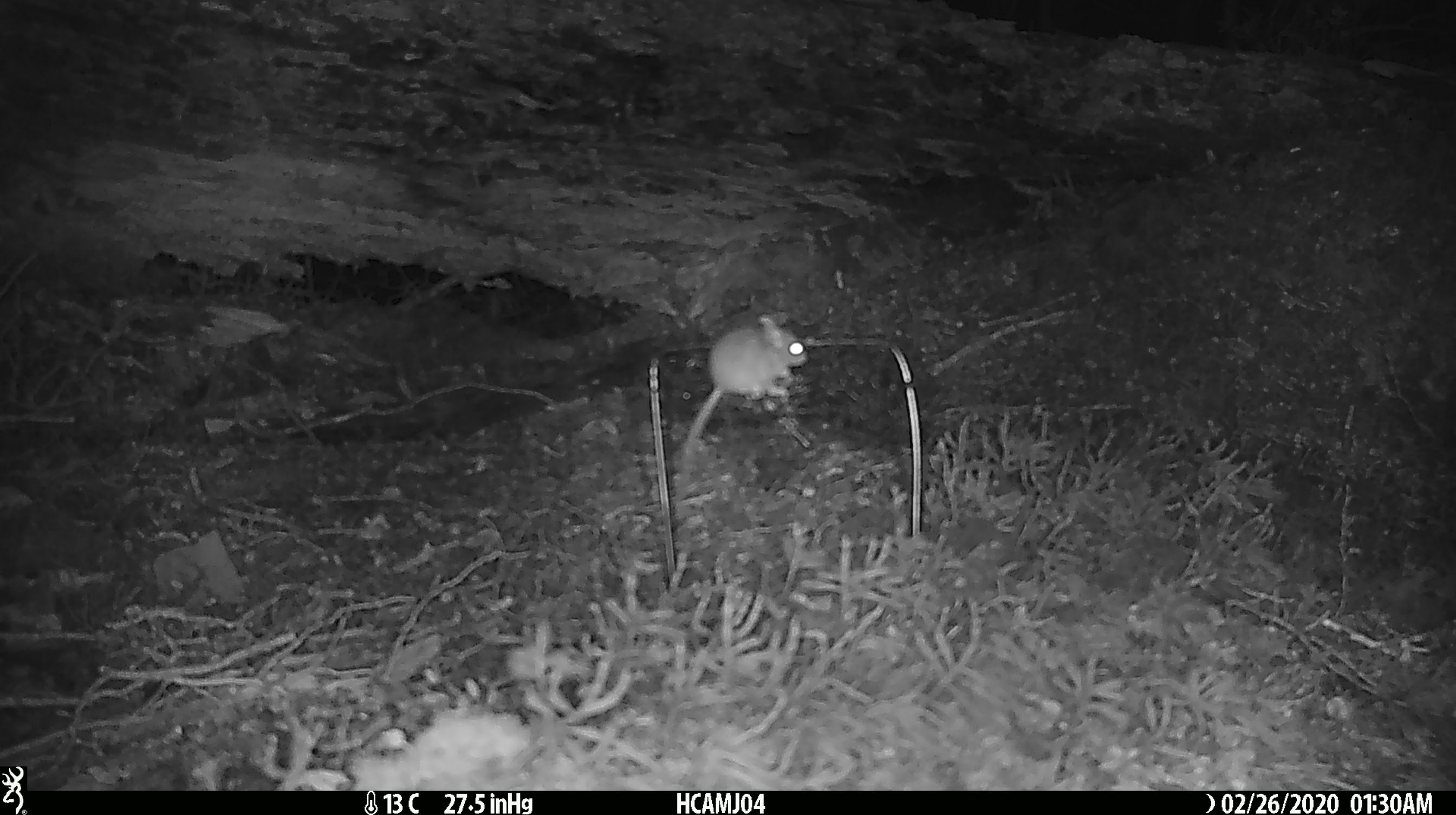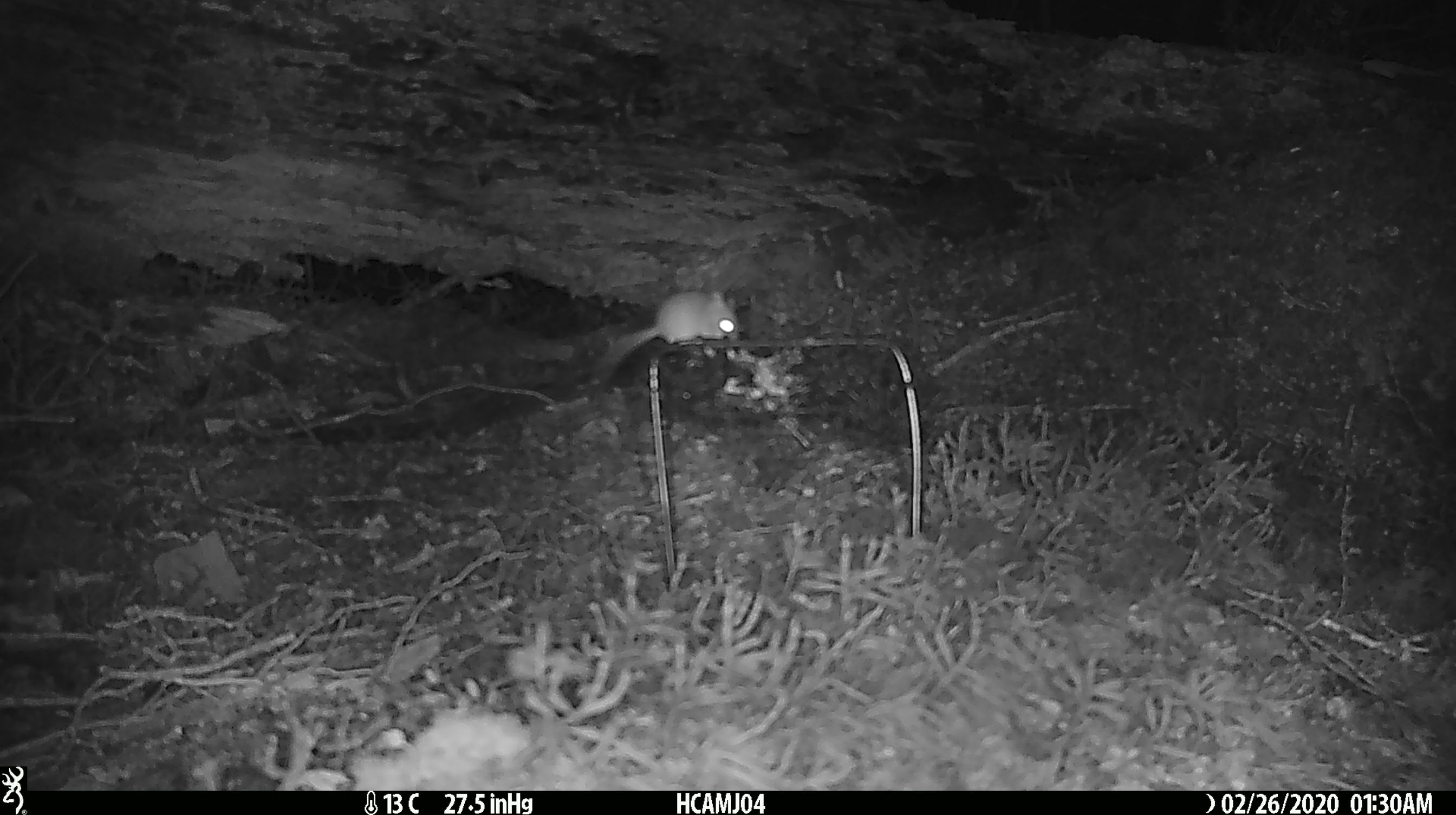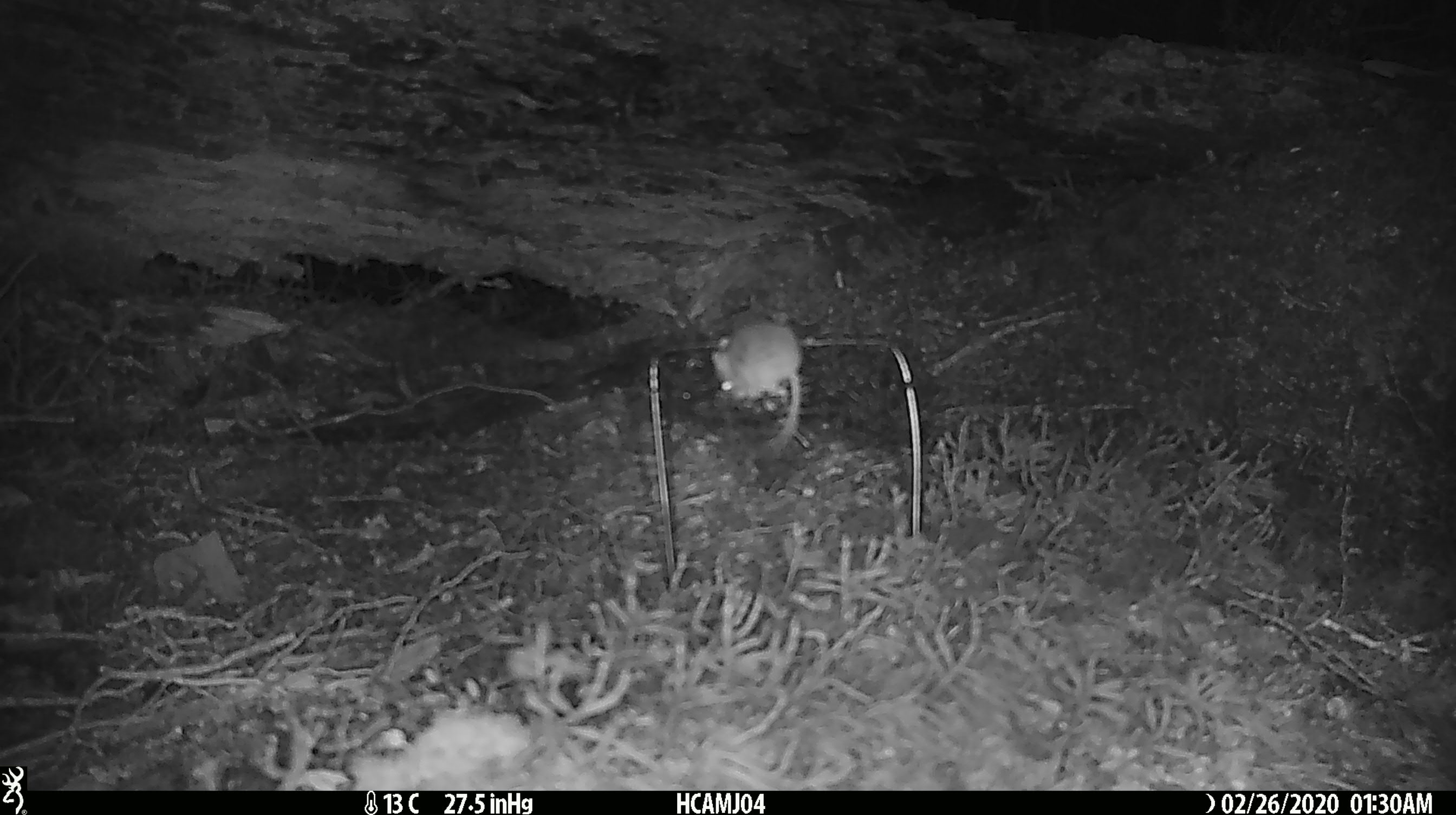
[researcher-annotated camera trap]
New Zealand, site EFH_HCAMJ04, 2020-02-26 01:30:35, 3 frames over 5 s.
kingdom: Animalia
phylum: Chordata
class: Mammalia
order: Rodentia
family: Muridae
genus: Mus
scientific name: Mus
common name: mouse